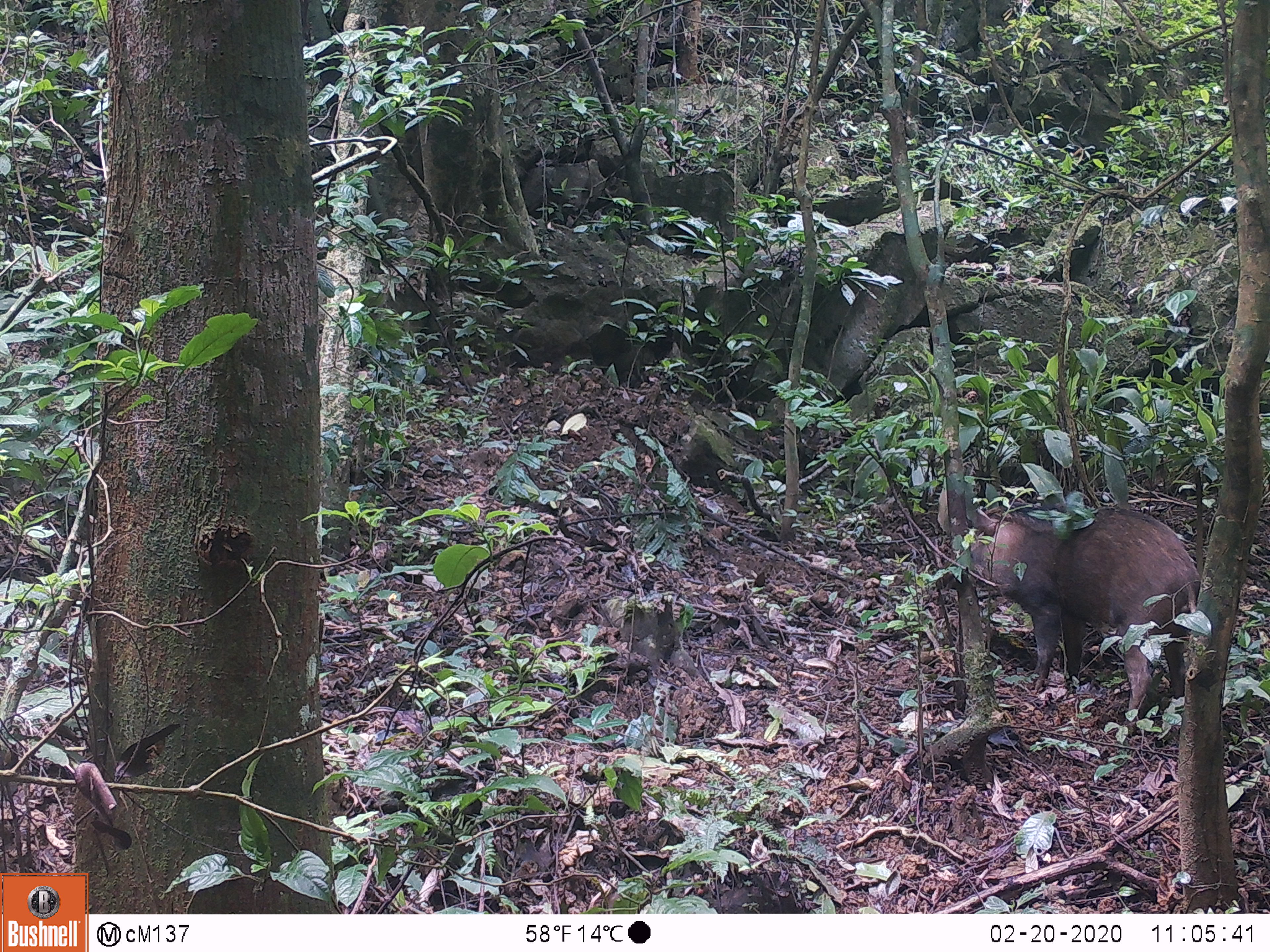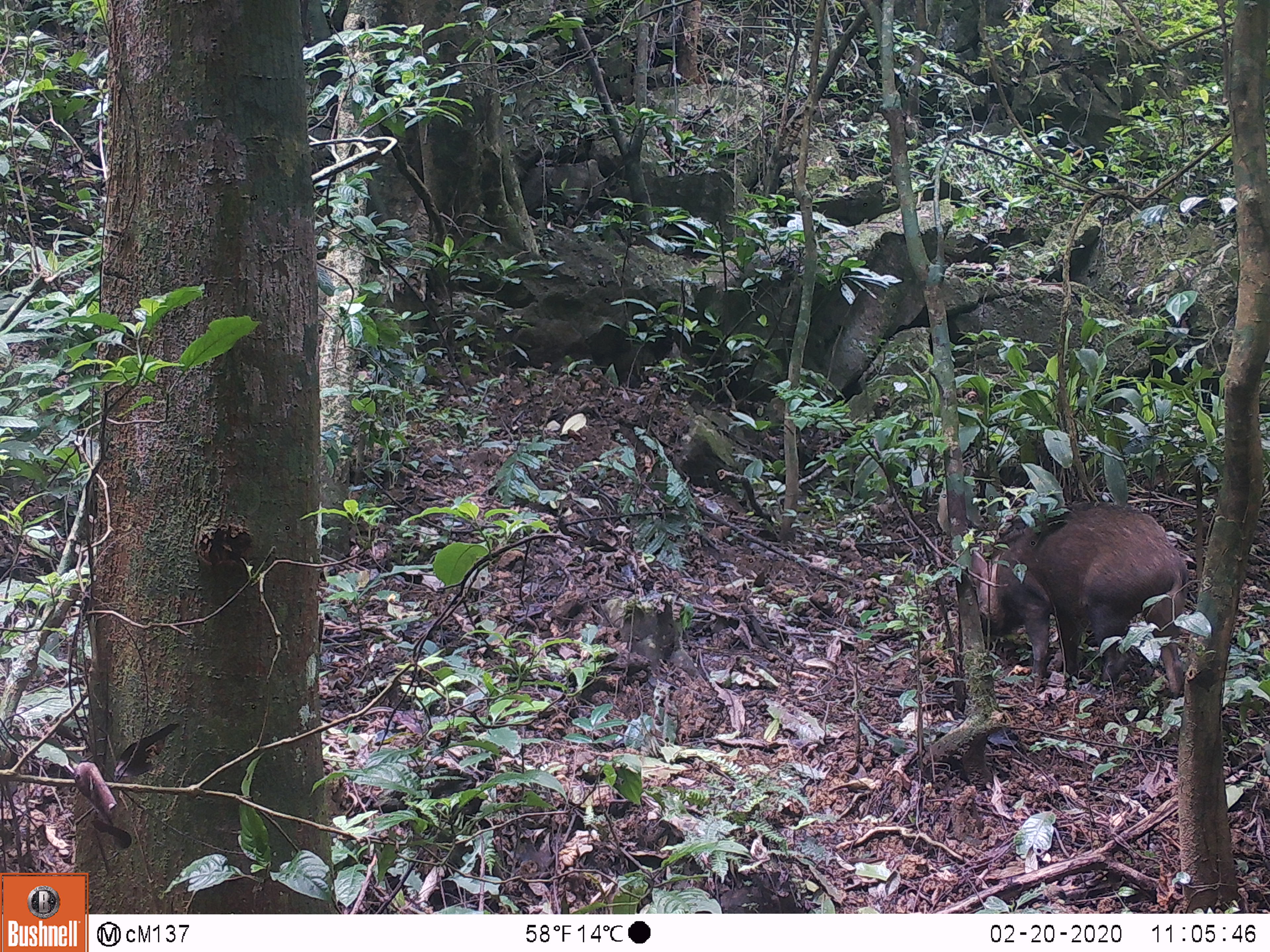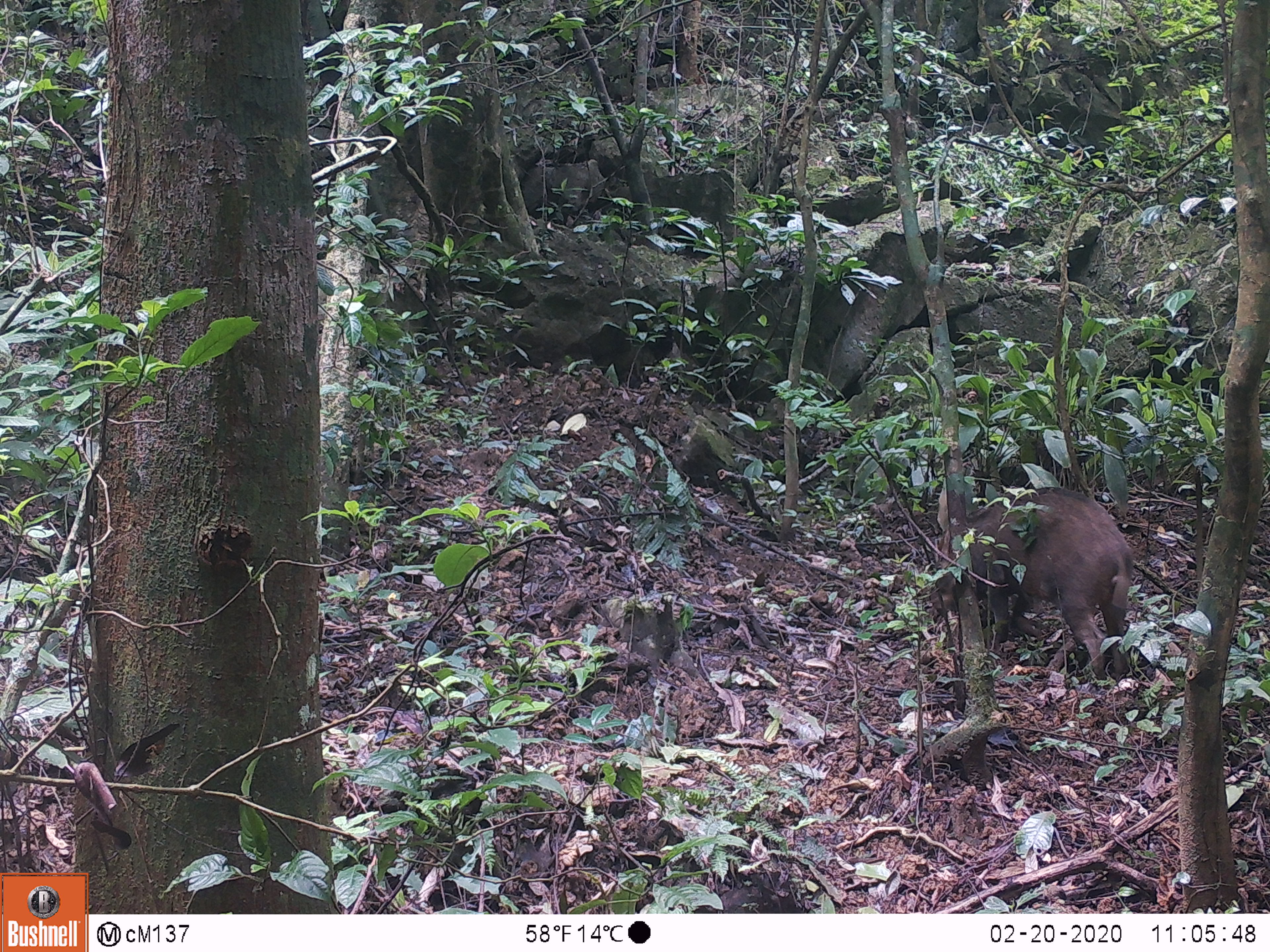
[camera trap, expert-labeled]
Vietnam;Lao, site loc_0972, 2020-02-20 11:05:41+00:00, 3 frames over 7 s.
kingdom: Animalia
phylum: Chordata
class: Mammalia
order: Artiodactyla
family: Suidae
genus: Sus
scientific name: Sus scrofa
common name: eurasian wild pig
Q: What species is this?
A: Eurasian wild pig (Sus scrofa).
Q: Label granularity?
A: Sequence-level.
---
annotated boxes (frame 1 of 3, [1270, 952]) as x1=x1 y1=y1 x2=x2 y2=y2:
eurasian wild pig: x1=932 y1=500 x2=1200 y2=719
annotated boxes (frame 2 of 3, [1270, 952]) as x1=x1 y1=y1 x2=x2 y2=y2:
eurasian wild pig: x1=970 y1=498 x2=1188 y2=702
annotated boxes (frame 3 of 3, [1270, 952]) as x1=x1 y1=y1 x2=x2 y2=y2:
eurasian wild pig: x1=929 y1=486 x2=1134 y2=680